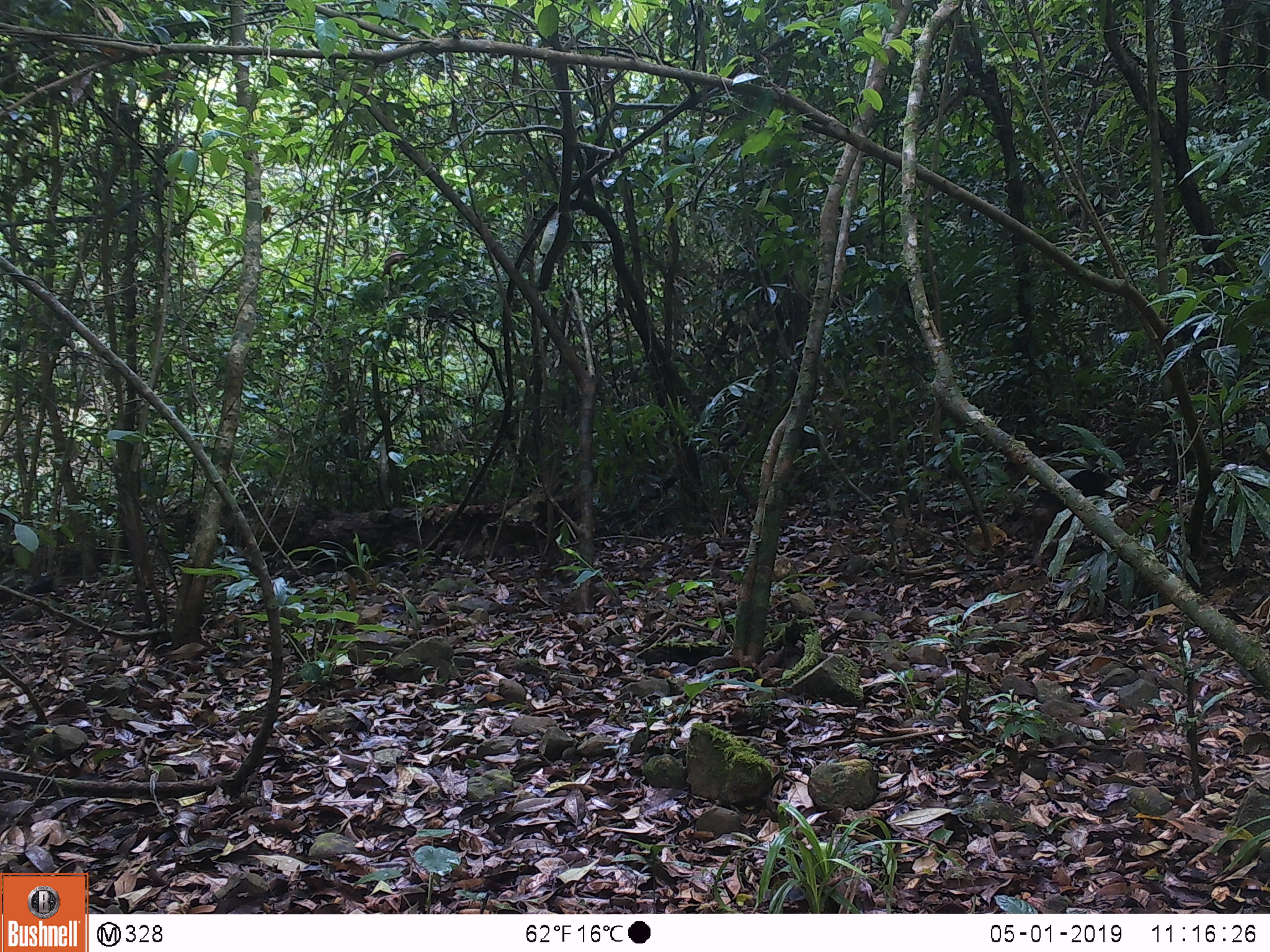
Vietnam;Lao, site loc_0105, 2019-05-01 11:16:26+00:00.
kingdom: Animalia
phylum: Chordata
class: Mammalia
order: Primates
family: Cercopithecidae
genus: Macaca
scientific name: Macaca arctoides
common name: stump-tailed macaque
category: stump tailed macaque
Stump tailed macaque (stump-tailed macaque) (Macaca arctoides). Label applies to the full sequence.